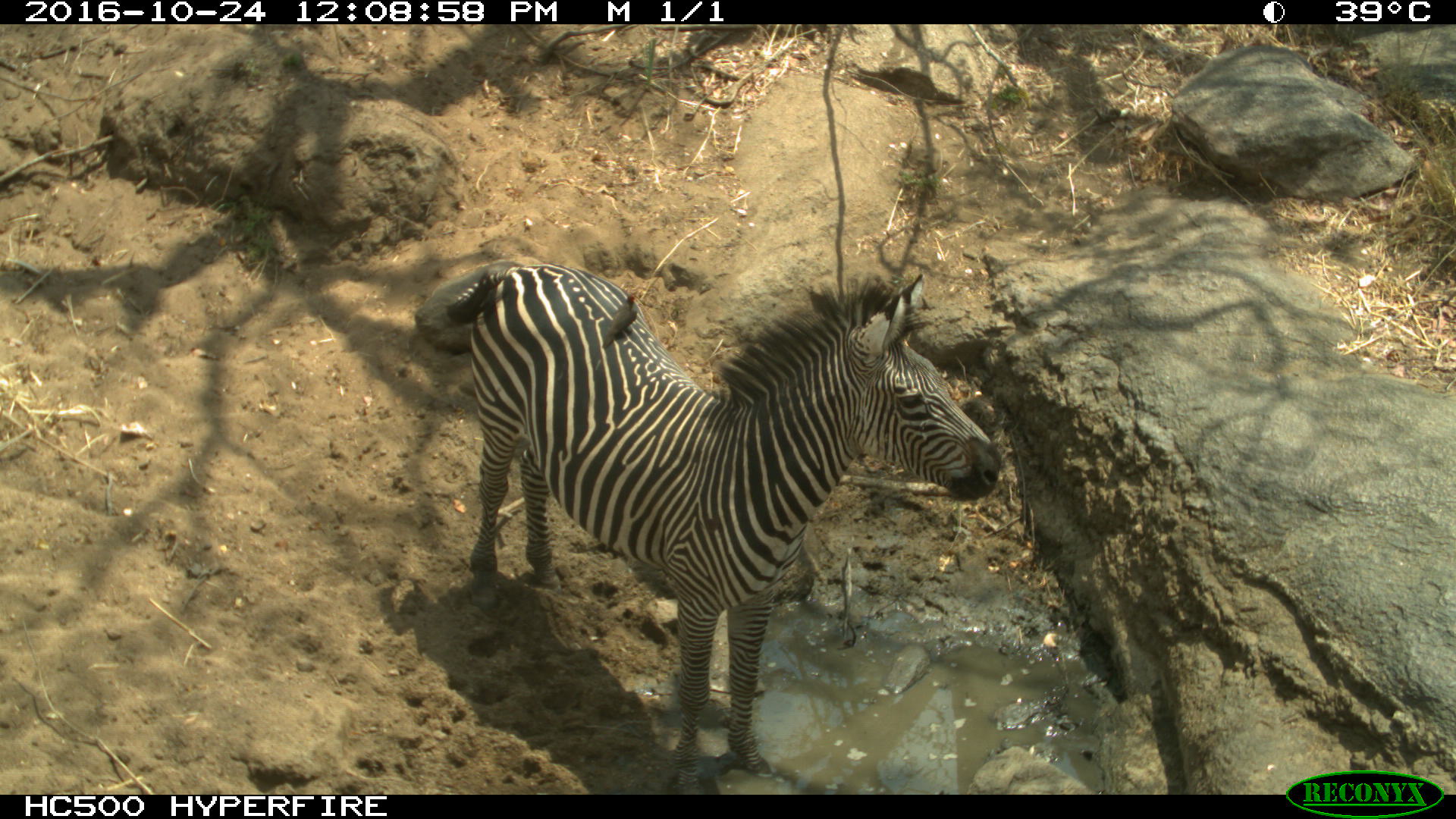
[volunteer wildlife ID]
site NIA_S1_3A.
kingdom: Animalia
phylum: Chordata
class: Mammalia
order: Perissodactyla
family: Equidae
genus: Equus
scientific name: Equus quagga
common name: plains zebra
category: zebraplains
Zebraplains (plains zebra) (Equus quagga), count 1. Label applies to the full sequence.